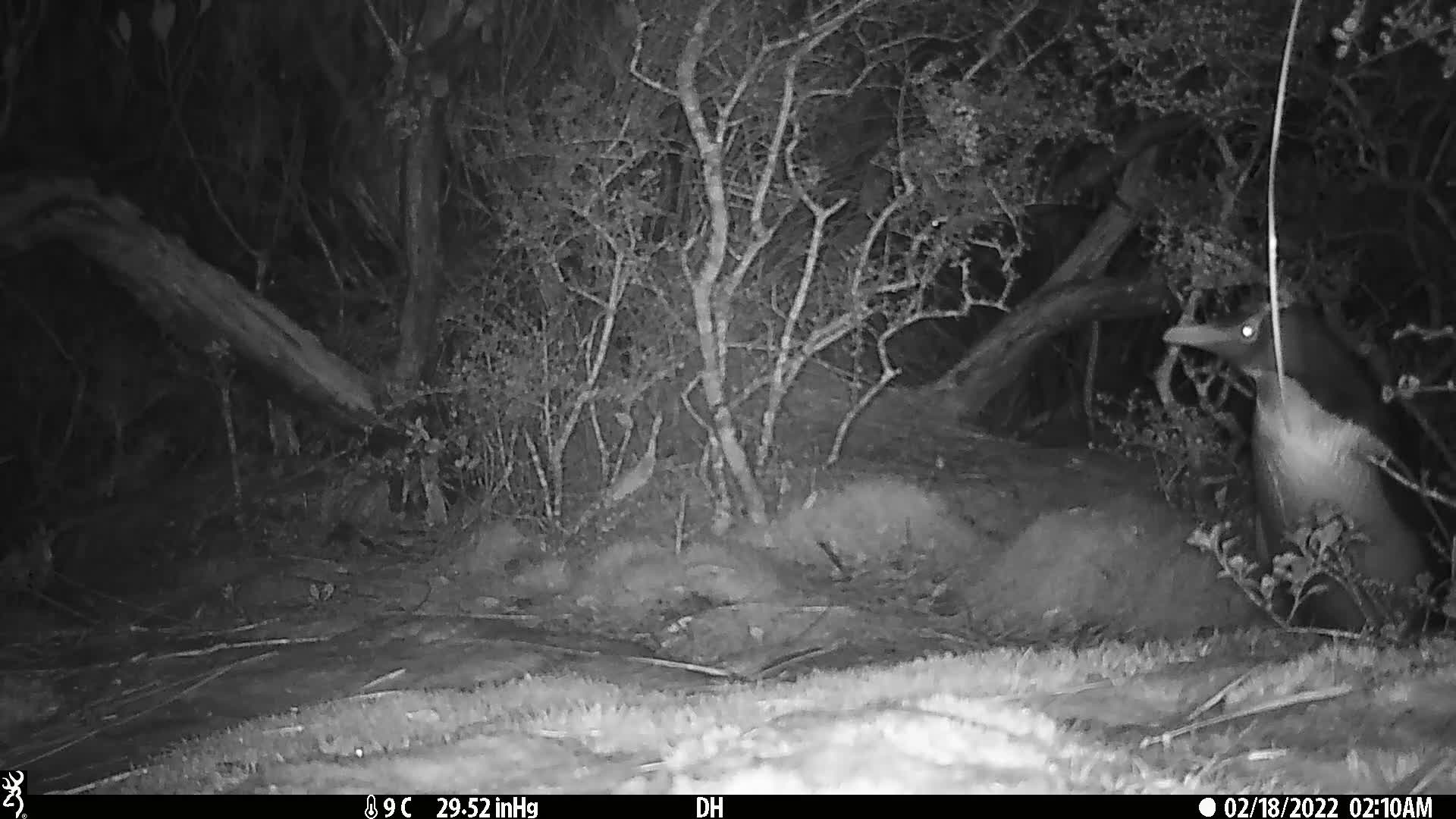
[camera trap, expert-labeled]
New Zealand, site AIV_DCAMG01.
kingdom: Animalia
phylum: Chordata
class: Aves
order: Sphenisciformes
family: Spheniscidae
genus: Megadyptes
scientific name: Megadyptes antipodes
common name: yellow-eyed penguin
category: yellow eyed penguin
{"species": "yellow eyed penguin (yellow-eyed penguin) (Megadyptes antipodes)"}